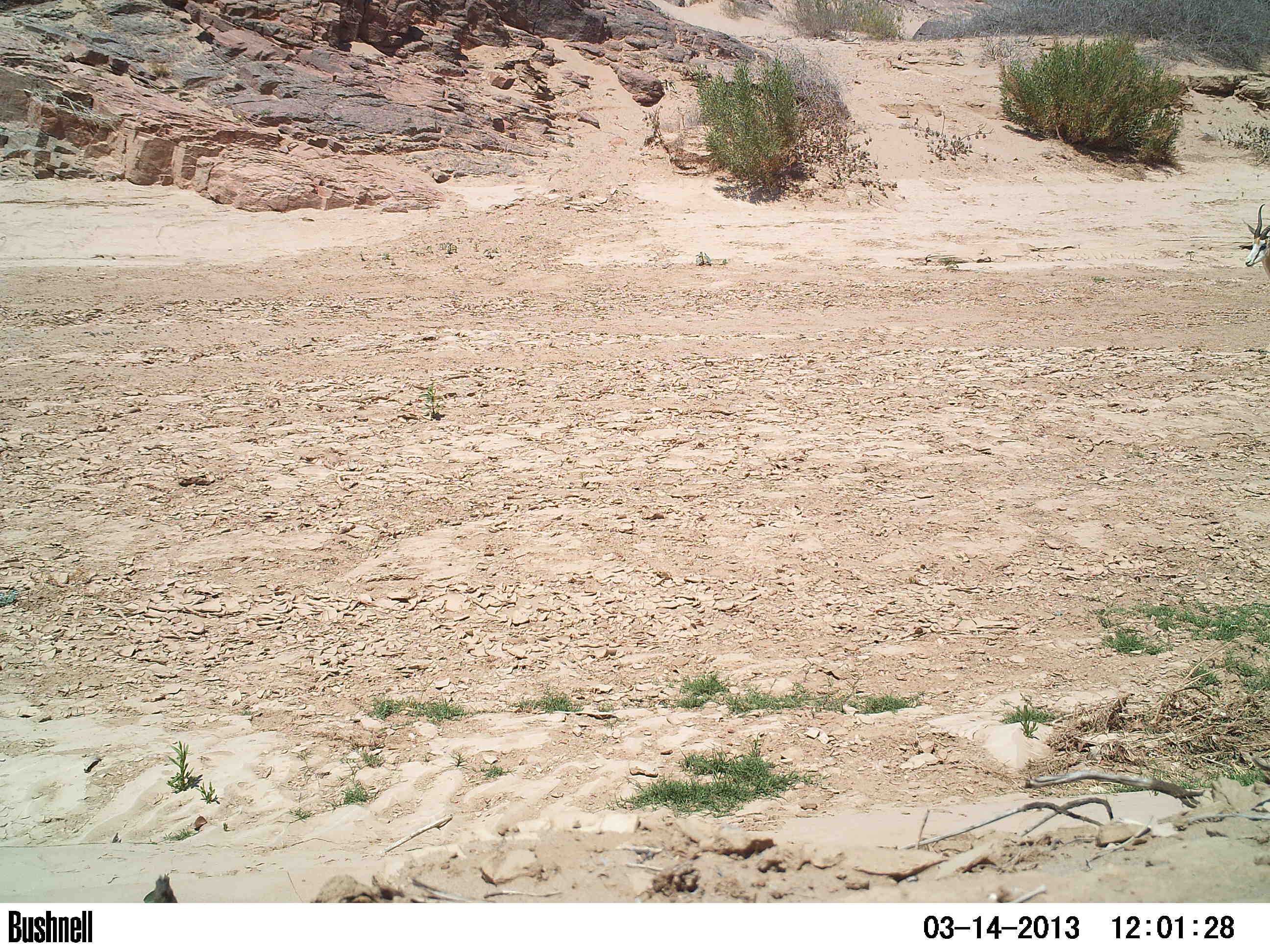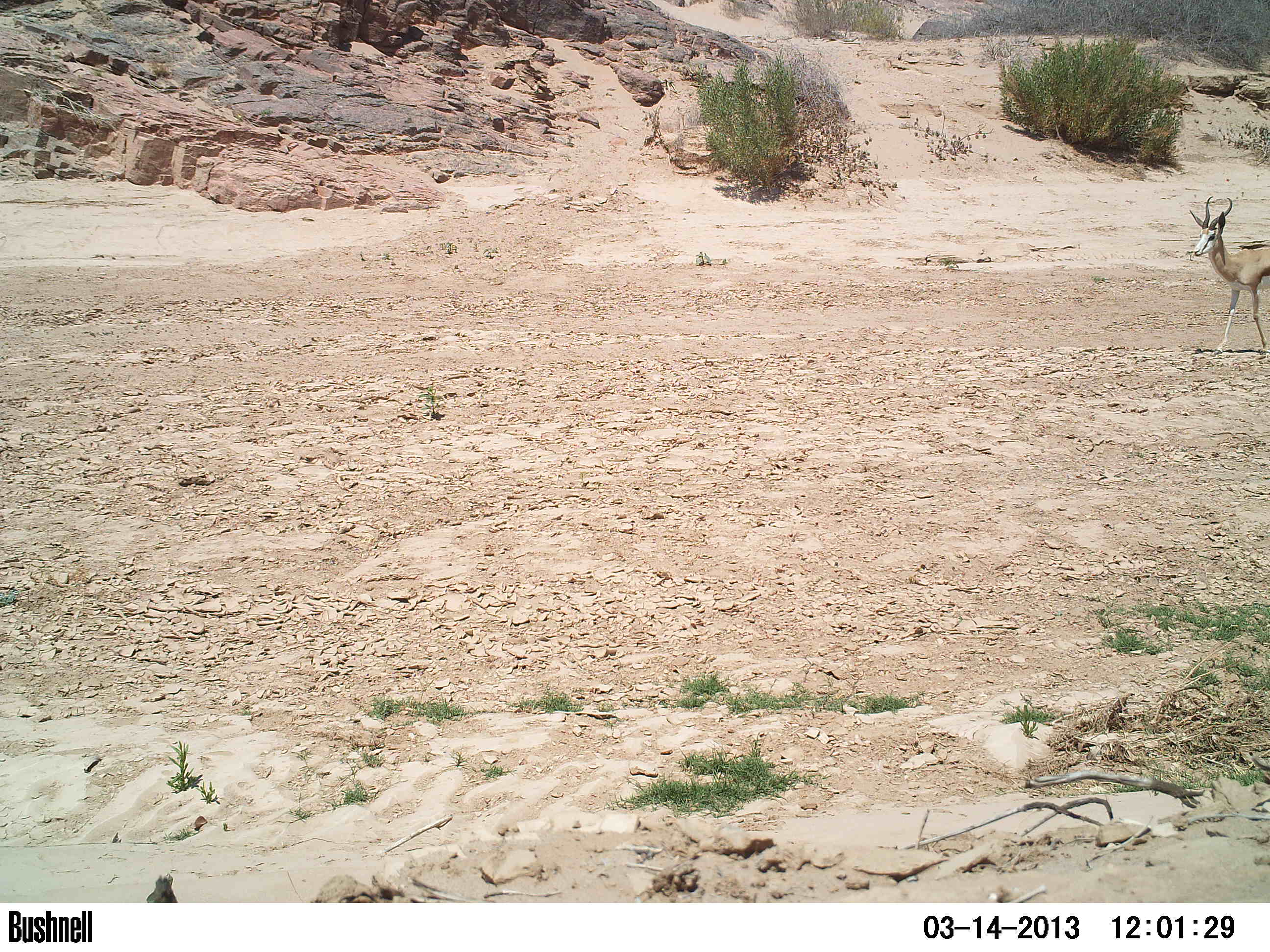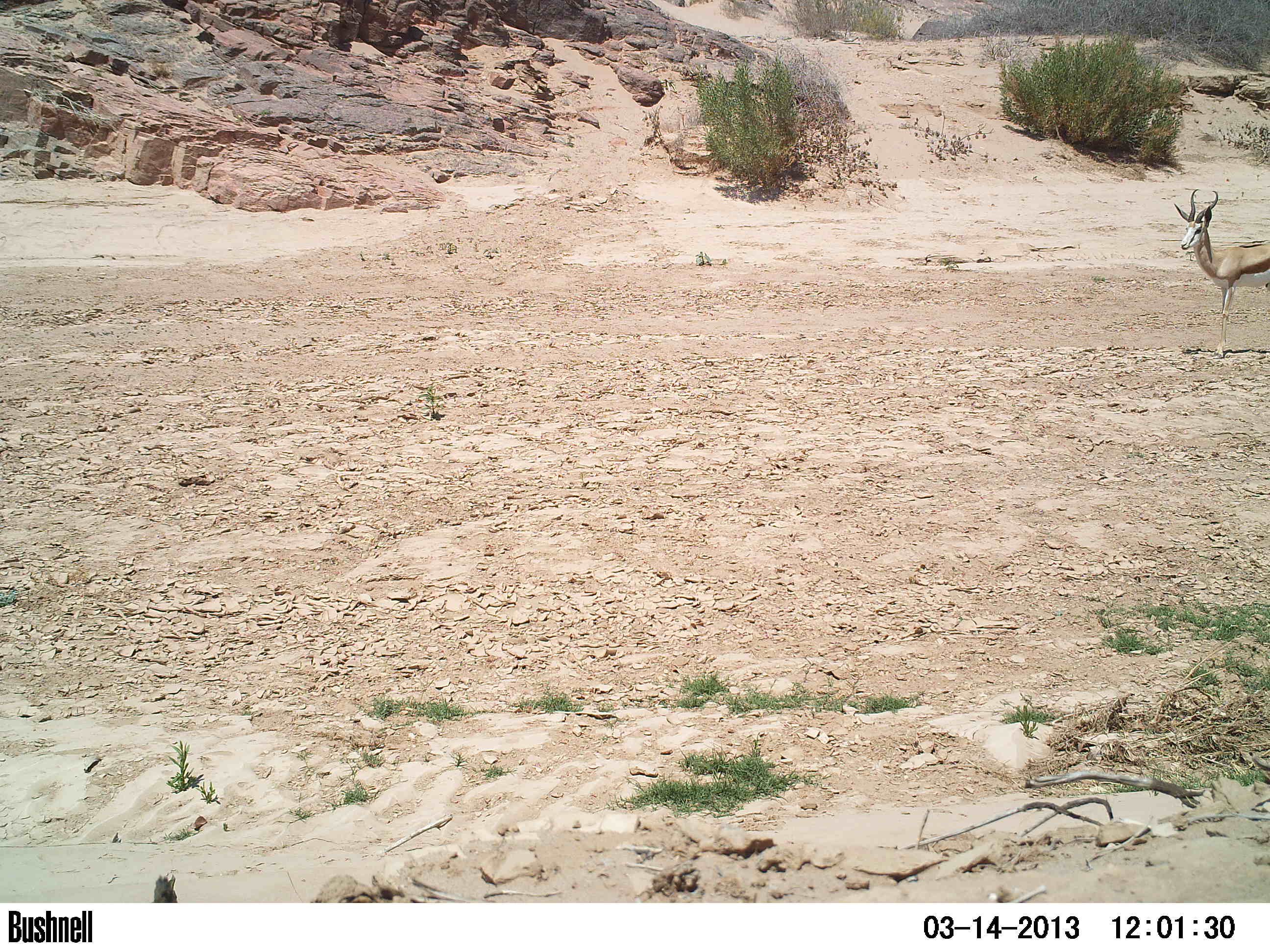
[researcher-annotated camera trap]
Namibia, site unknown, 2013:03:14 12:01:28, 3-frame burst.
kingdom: Animalia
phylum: Chordata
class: Mammalia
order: Artiodactyla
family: Bovidae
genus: Antidorcas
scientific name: Antidorcas marsupialis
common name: springbok